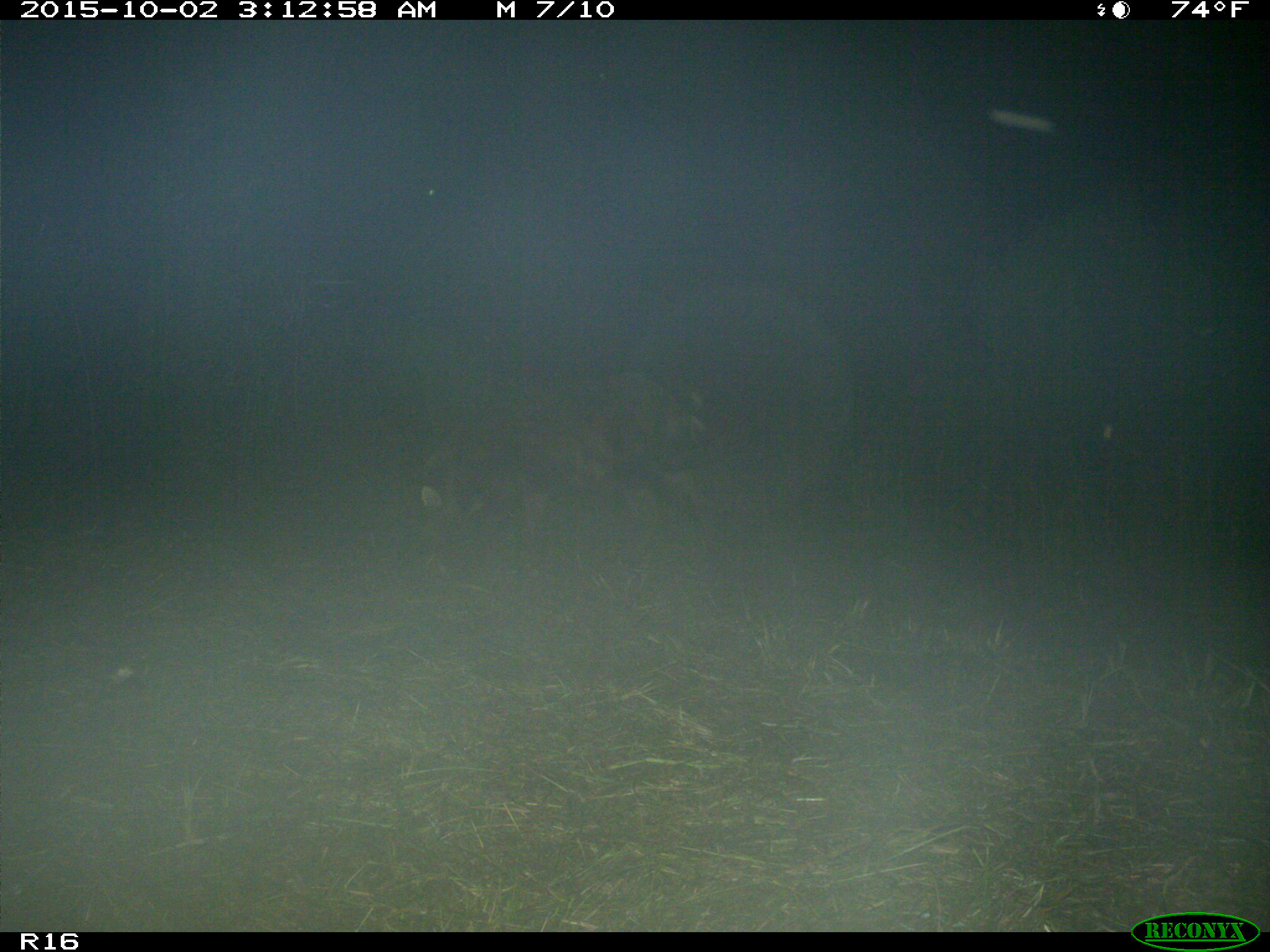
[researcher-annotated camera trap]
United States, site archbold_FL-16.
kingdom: Animalia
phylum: Chordata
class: Mammalia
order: Artiodactyla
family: Suidae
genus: Sus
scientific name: Sus scrofa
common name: wild boar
Sus scrofa (wild boar).